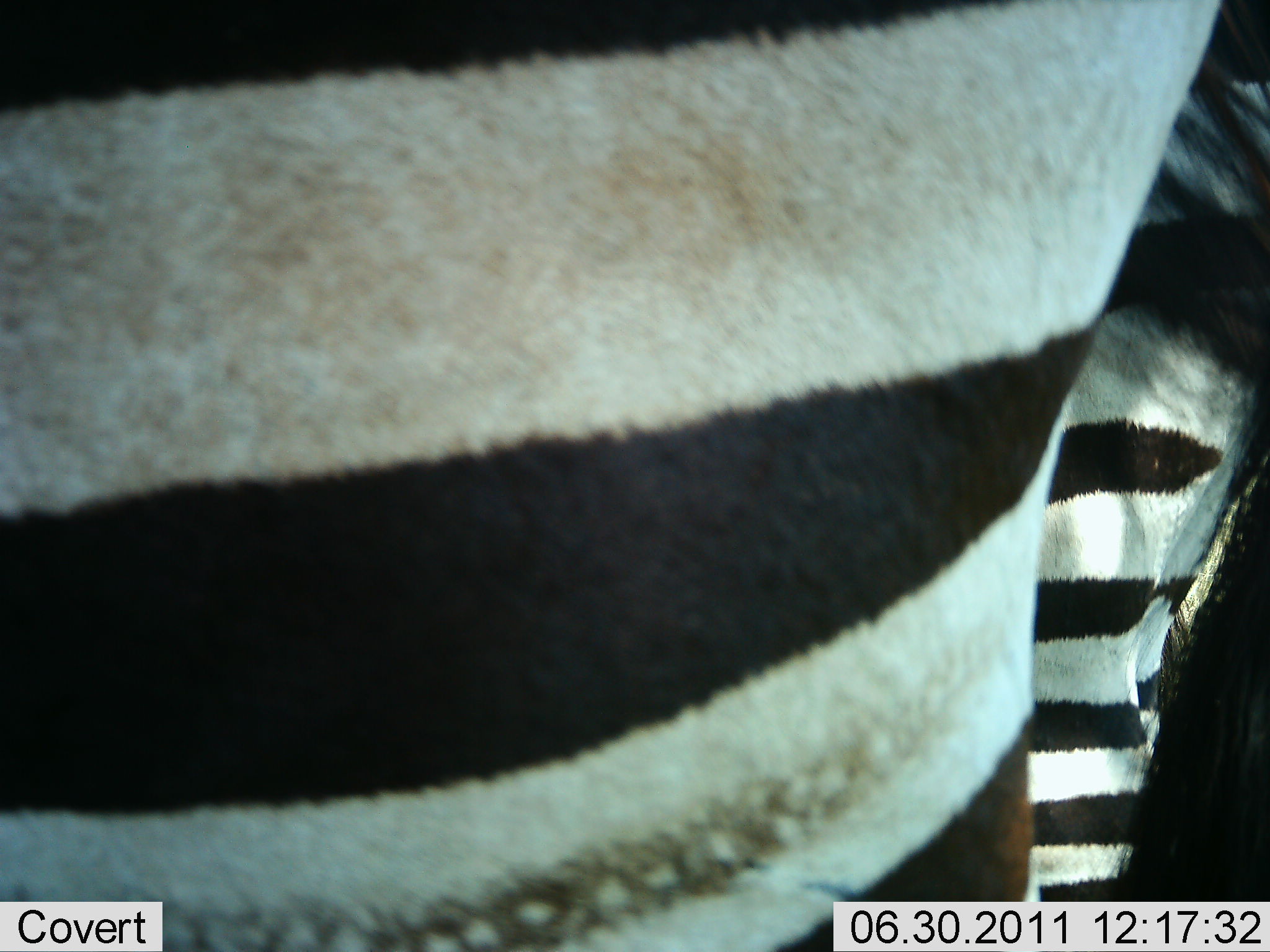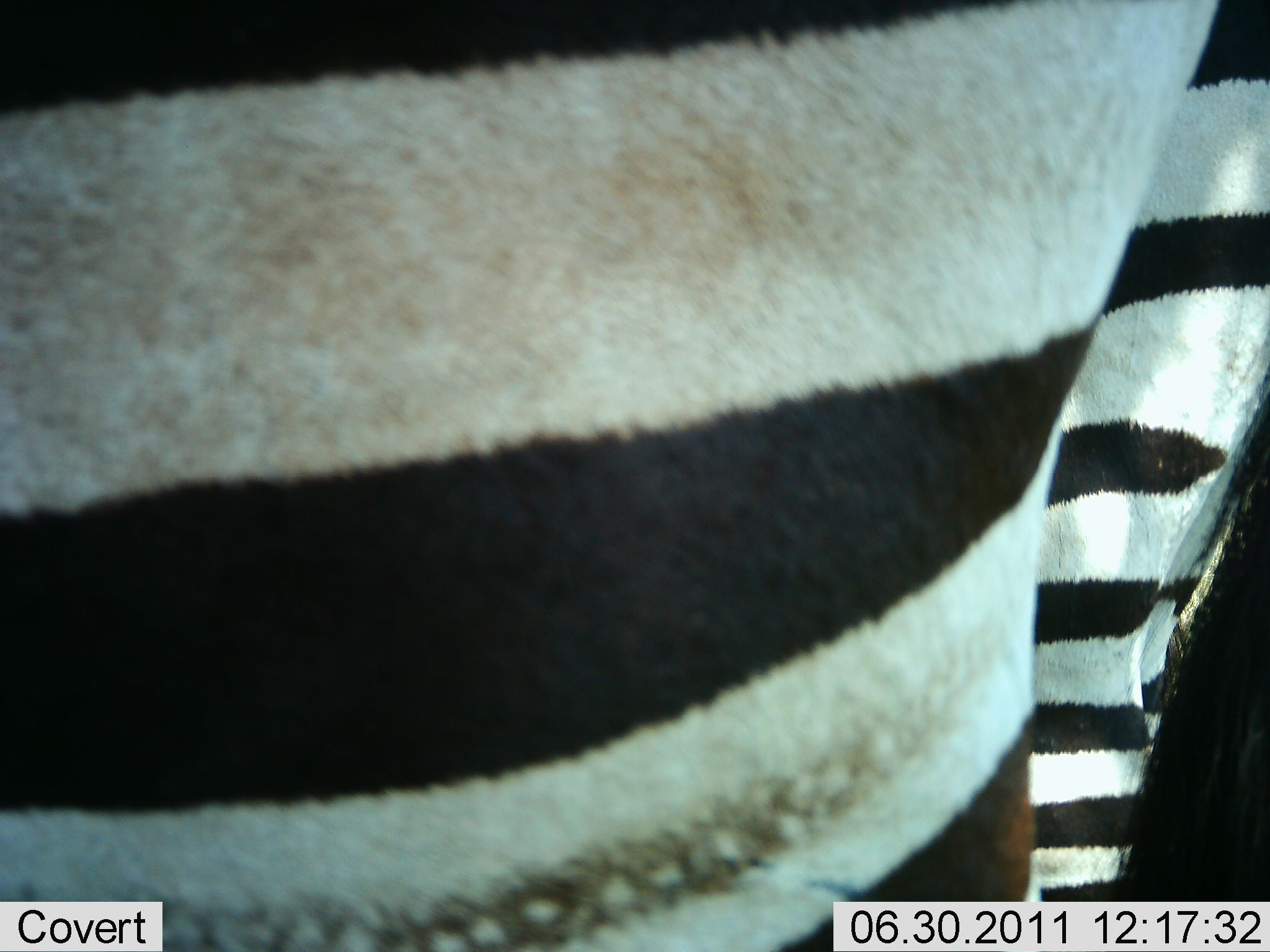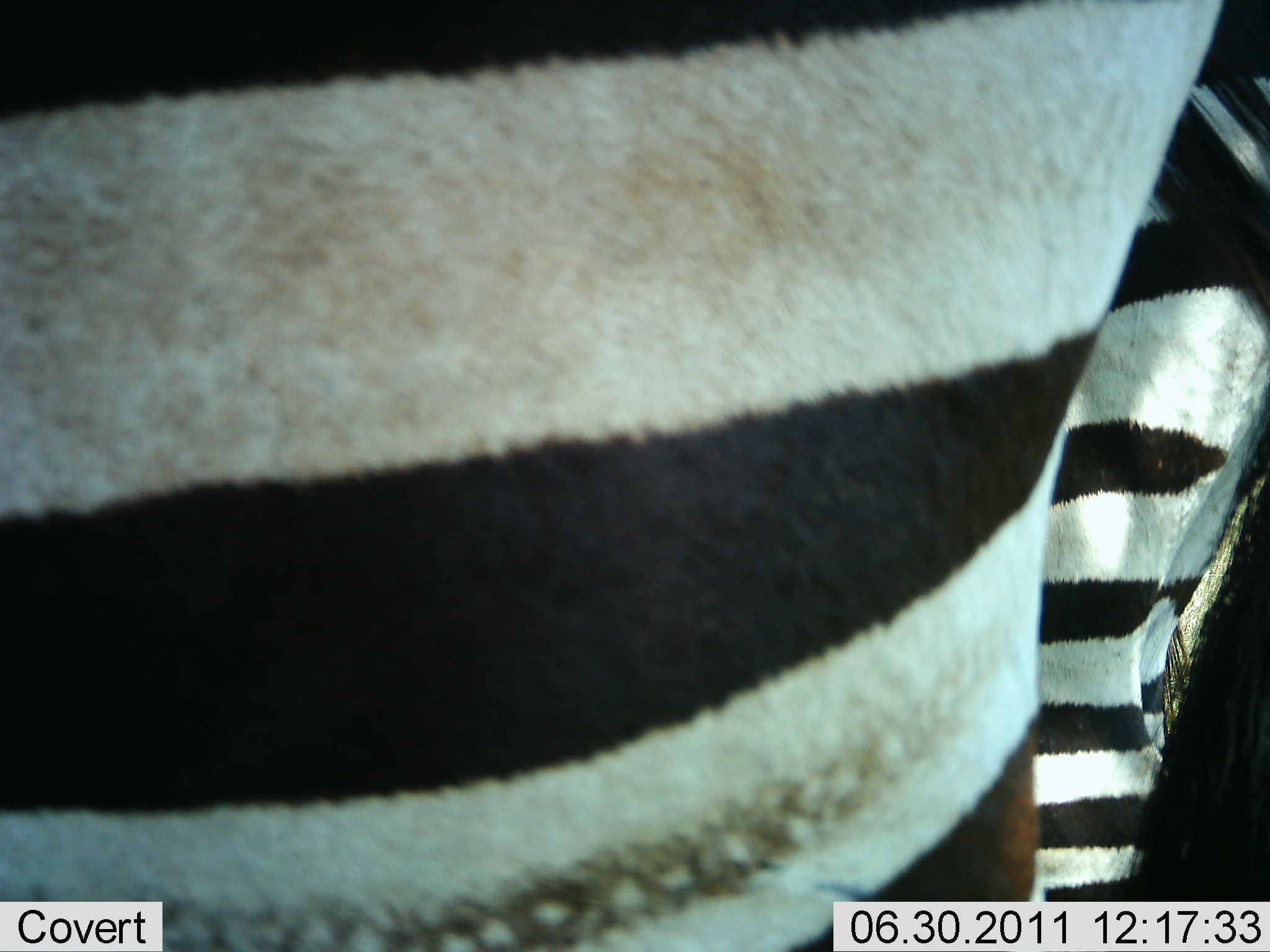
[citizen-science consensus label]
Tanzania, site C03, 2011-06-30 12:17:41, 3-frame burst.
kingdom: Animalia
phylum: Chordata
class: Mammalia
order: Perissodactyla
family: Equidae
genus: Equus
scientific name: Equus quagga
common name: plains zebra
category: zebra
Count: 1.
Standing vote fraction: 100%.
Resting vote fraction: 0%.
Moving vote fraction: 0%.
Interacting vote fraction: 0%.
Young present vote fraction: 0%.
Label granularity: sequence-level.